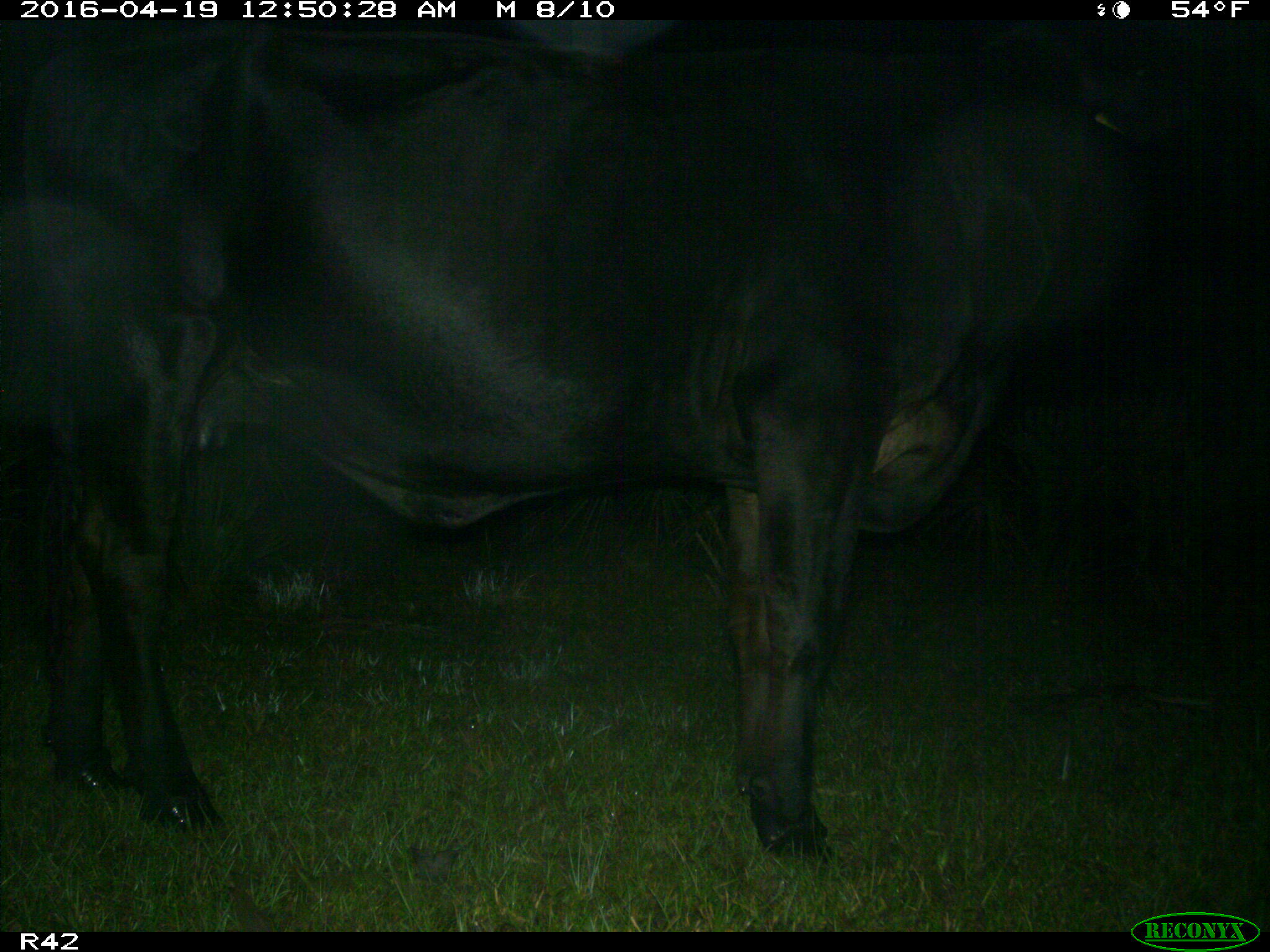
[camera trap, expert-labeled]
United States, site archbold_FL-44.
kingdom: Animalia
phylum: Chordata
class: Mammalia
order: Artiodactyla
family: Bovidae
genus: Bos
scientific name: Bos taurus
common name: domestic cow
Bos taurus (domestic cow).